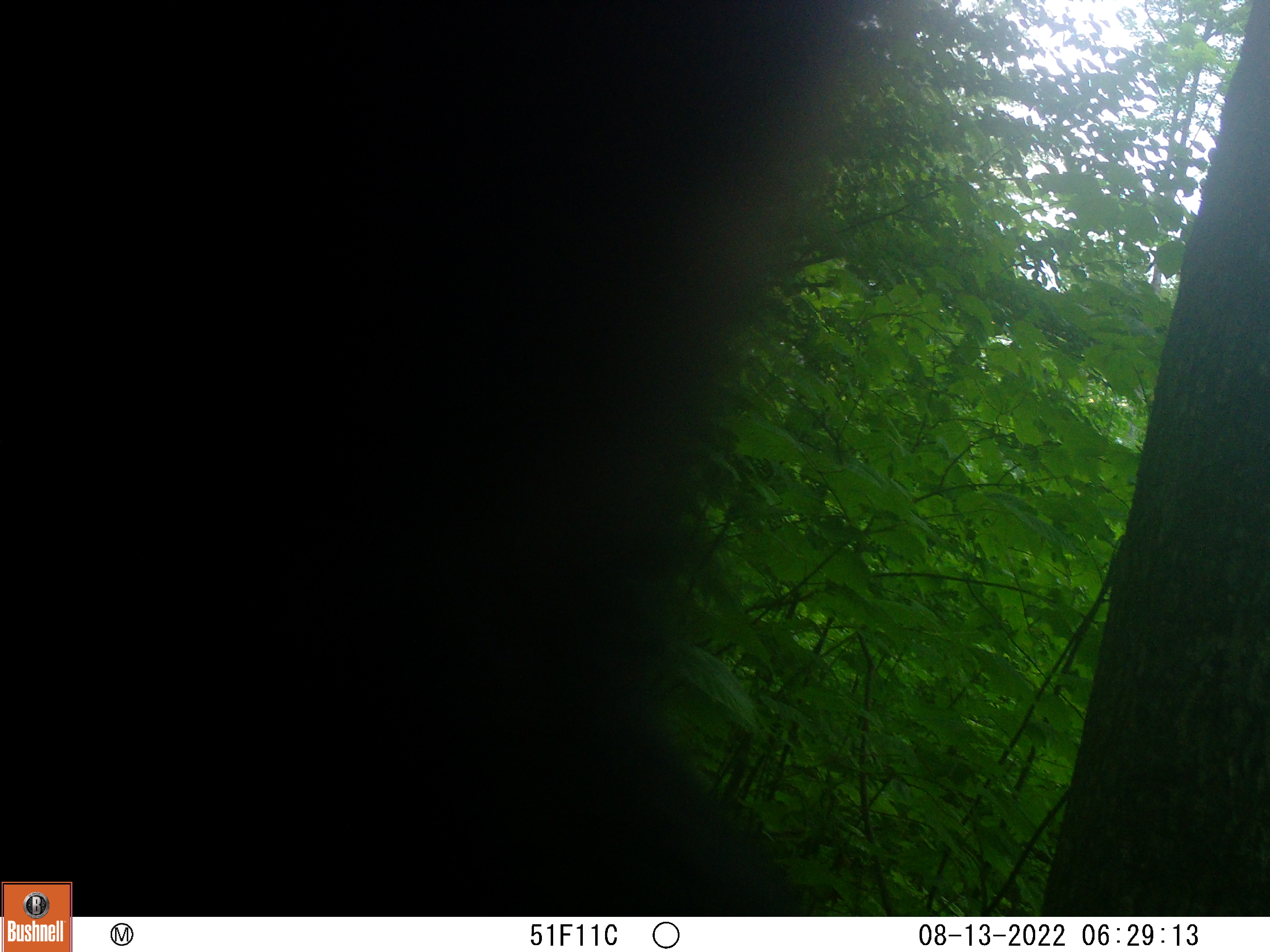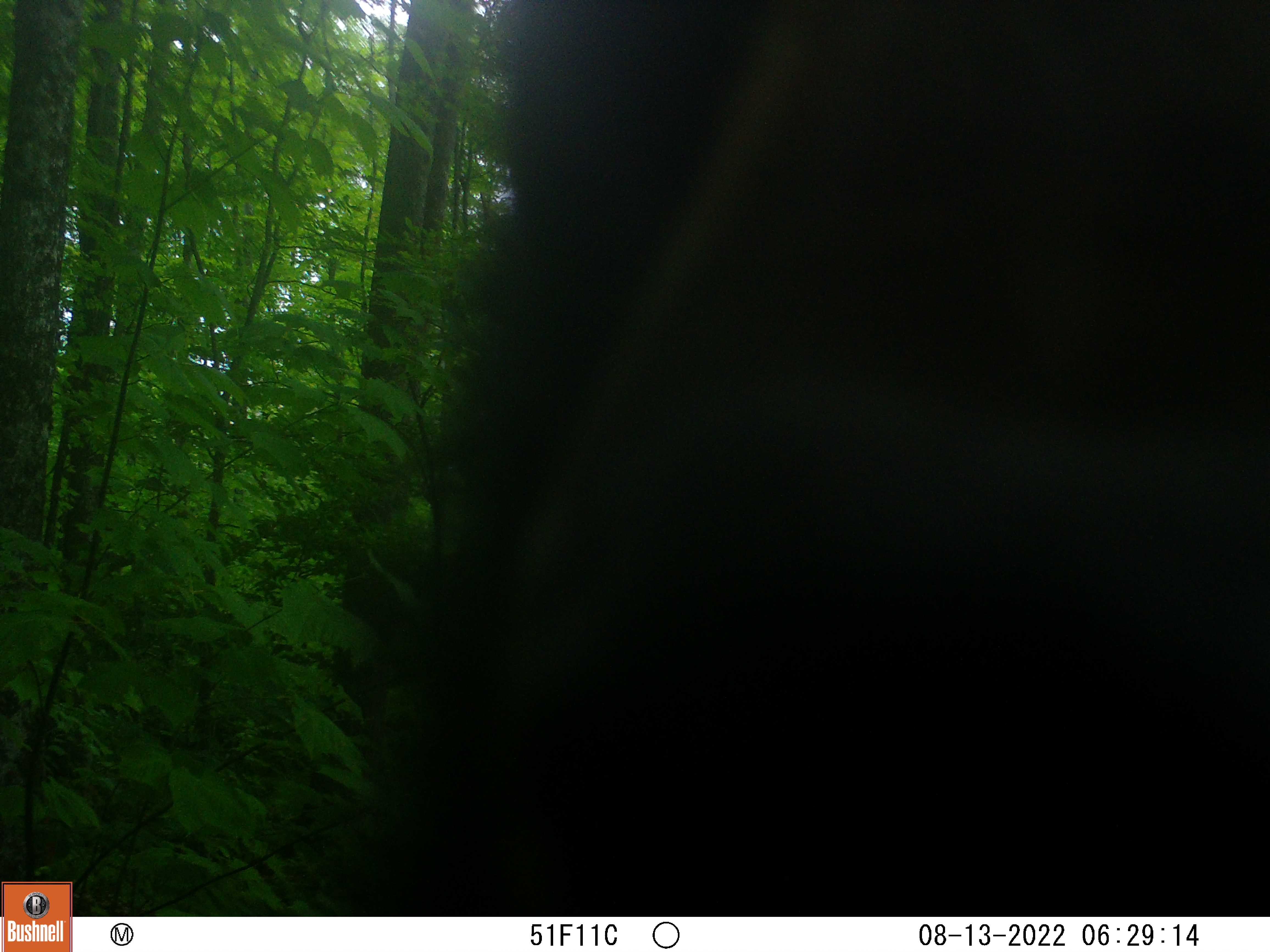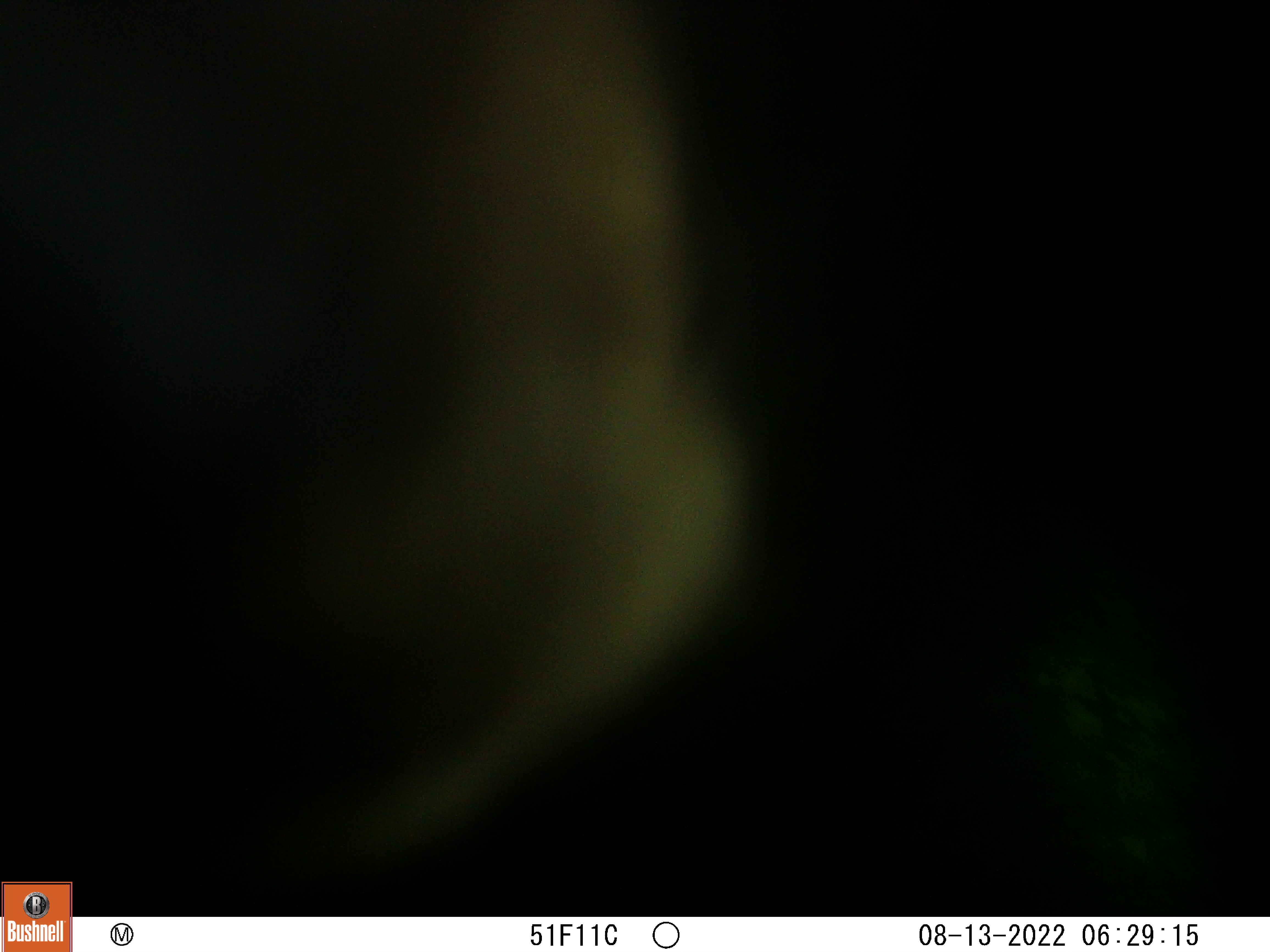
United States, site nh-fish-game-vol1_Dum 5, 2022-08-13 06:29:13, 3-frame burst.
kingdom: Animalia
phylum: Chordata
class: Mammalia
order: Carnivora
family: Ursidae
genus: Ursus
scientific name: Ursus americanus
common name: black bear